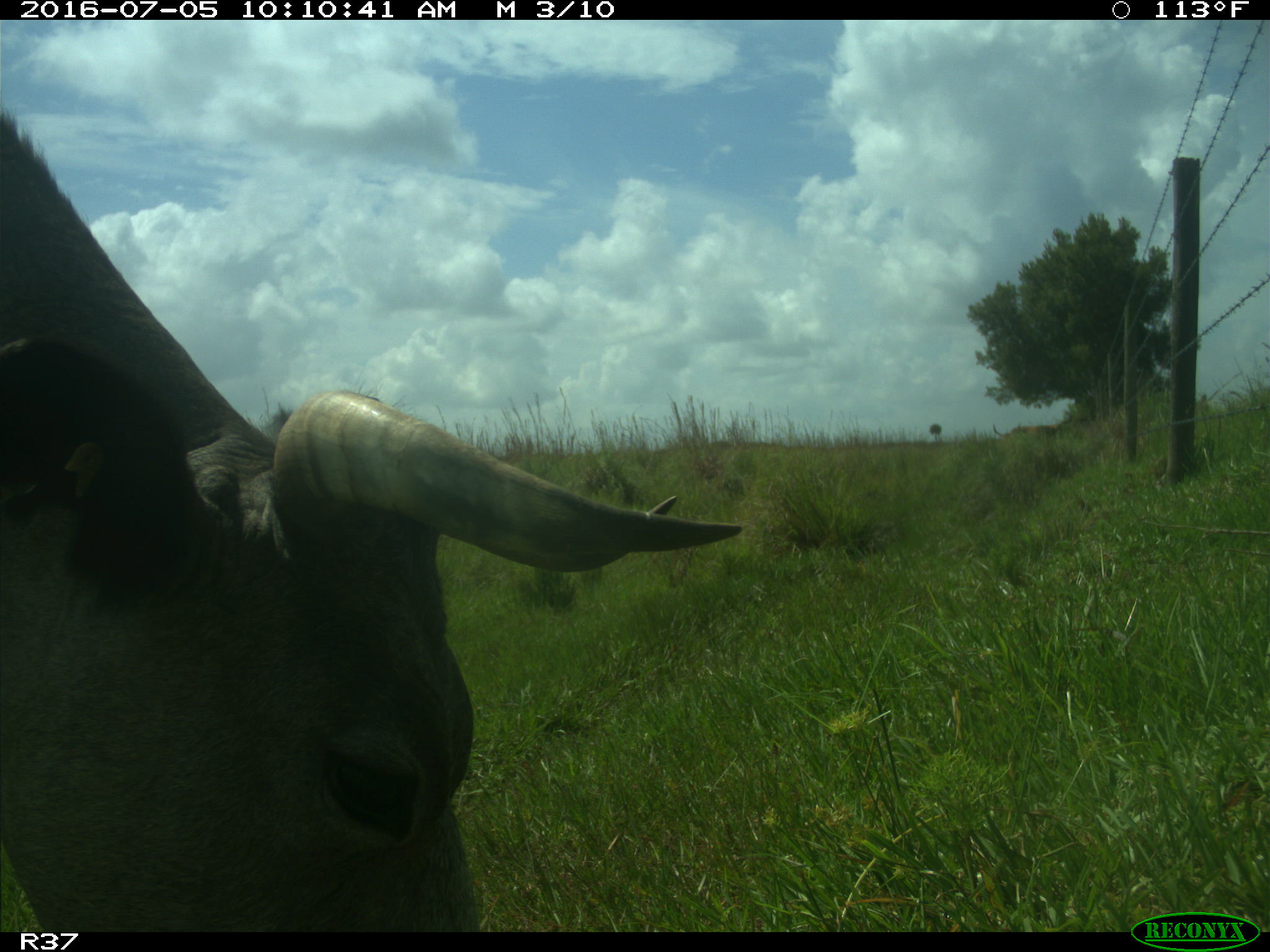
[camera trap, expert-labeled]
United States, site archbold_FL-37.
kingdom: Animalia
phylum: Chordata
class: Mammalia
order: Artiodactyla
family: Bovidae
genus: Bos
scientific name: Bos taurus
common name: domestic cow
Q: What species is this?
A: Bos taurus (domestic cow).